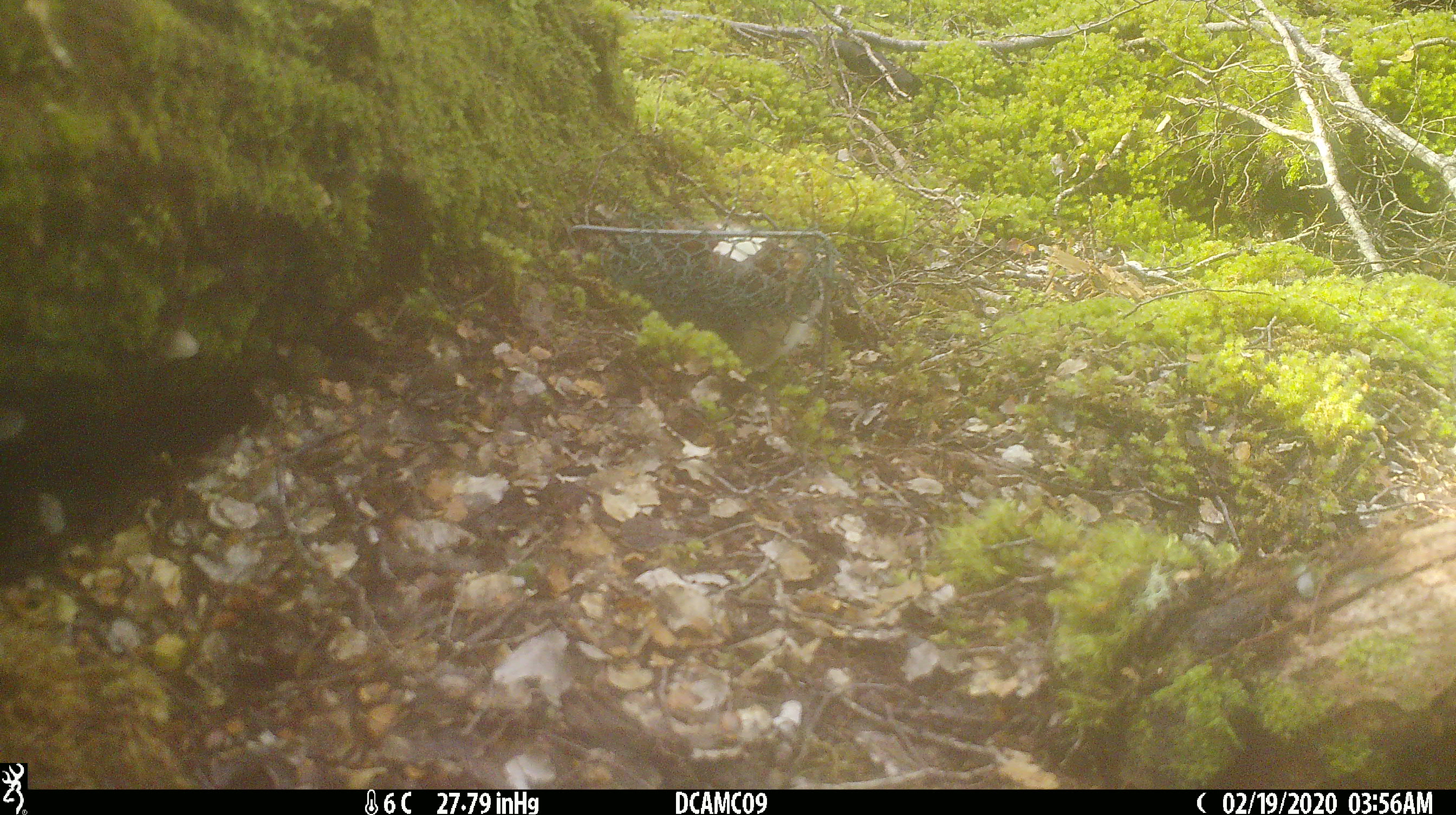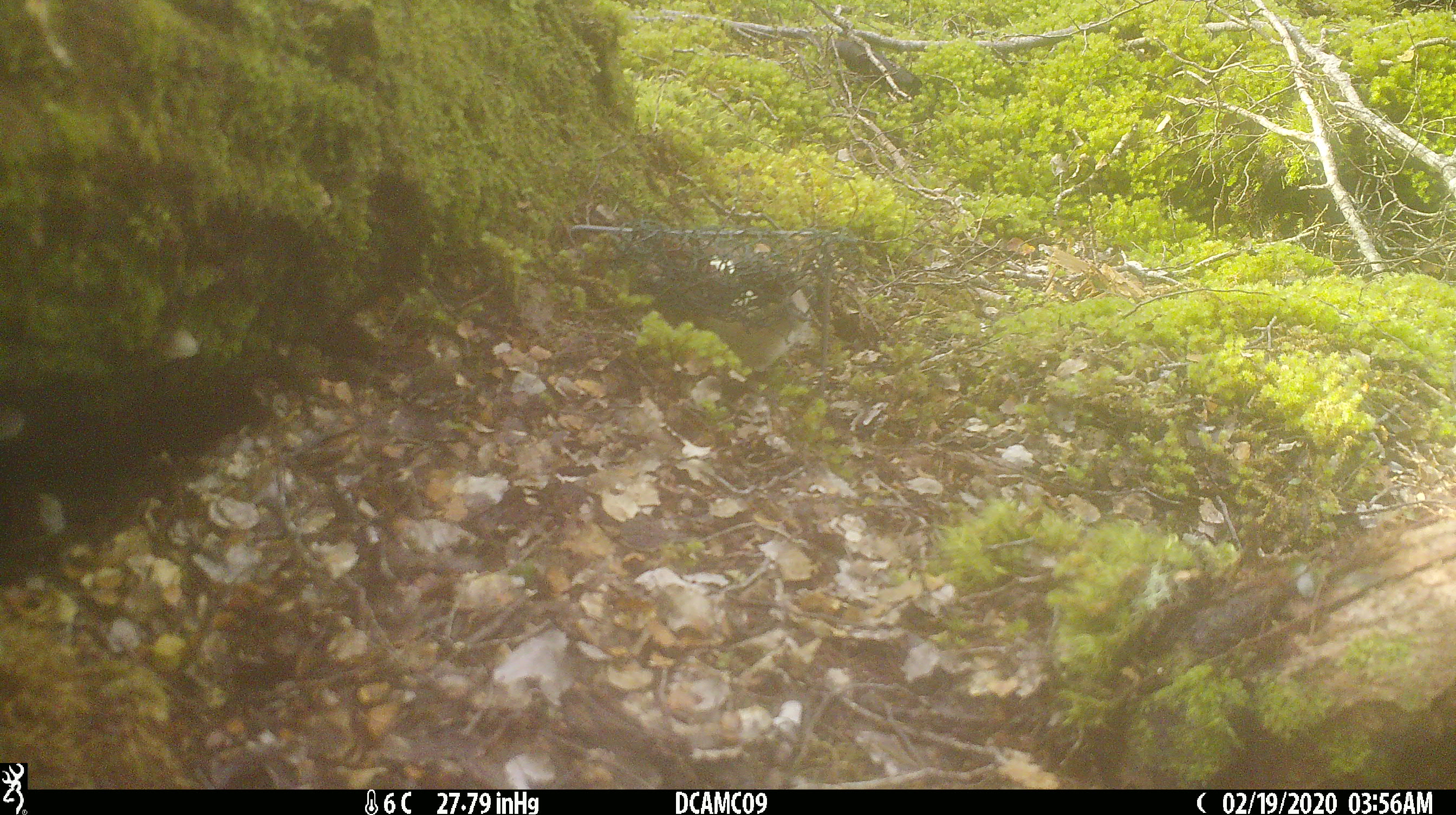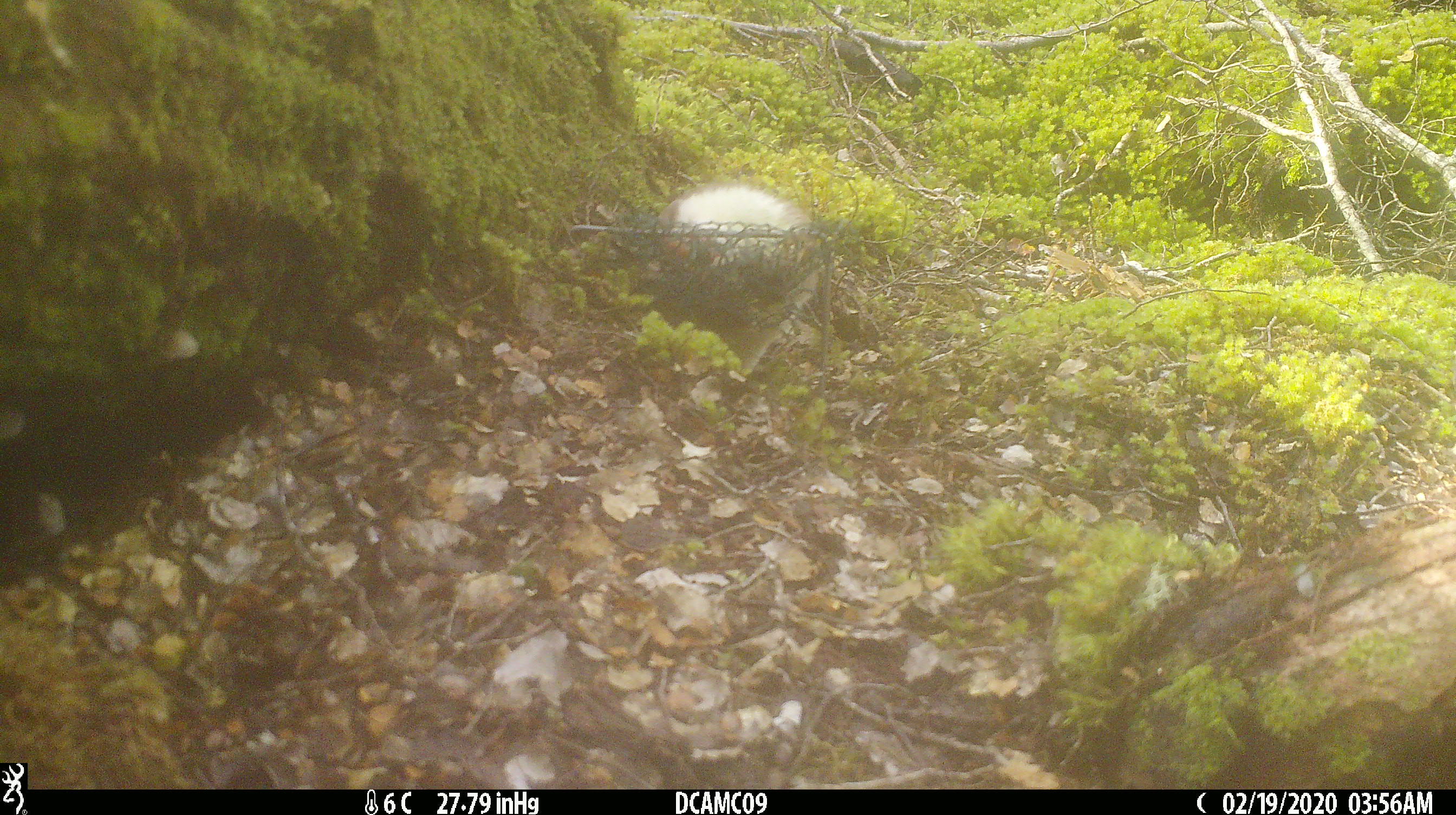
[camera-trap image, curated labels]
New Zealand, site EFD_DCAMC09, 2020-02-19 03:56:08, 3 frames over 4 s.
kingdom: Animalia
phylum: Chordata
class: Mammalia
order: Carnivora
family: Mustelidae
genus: Mustela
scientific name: Mustela erminea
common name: stoat